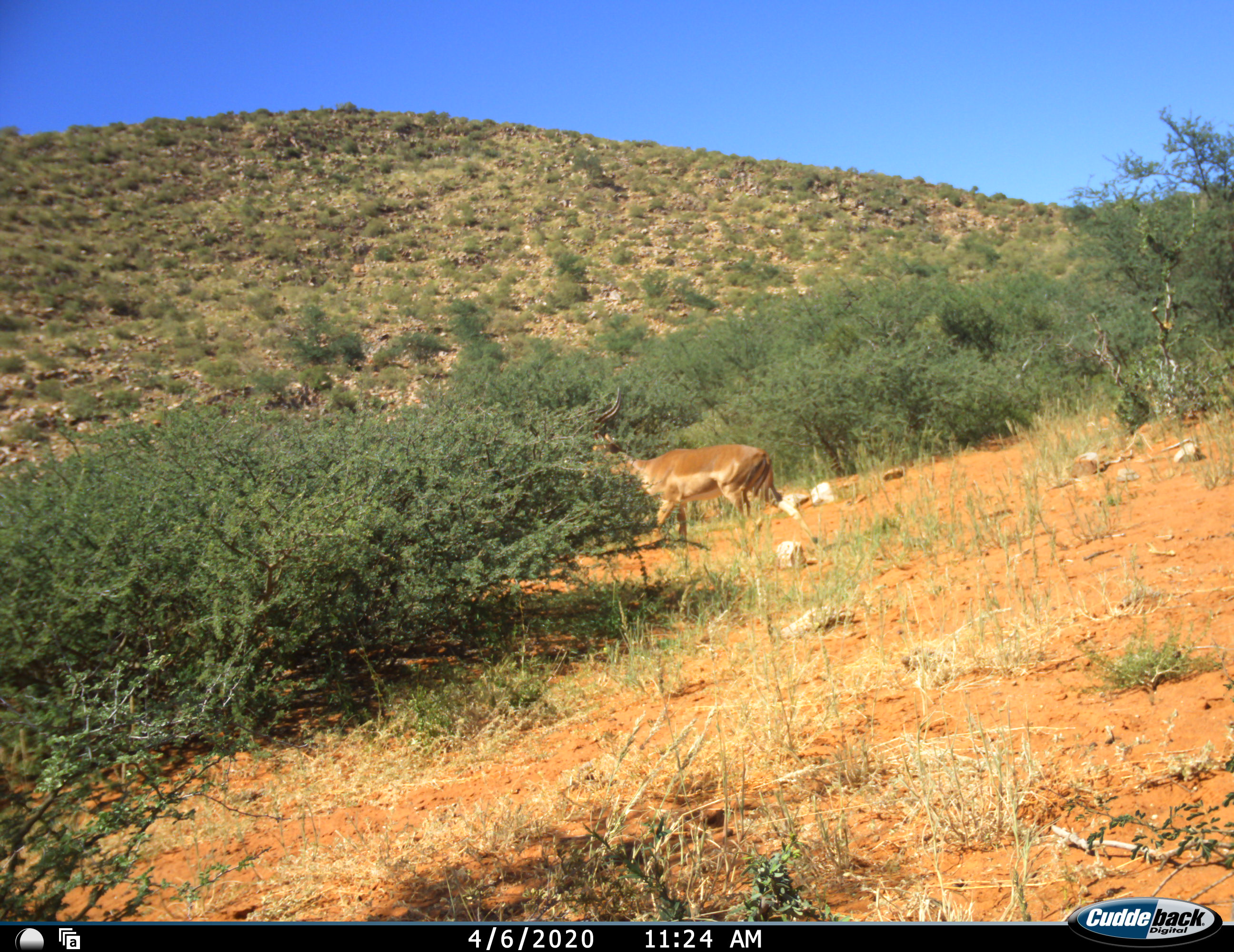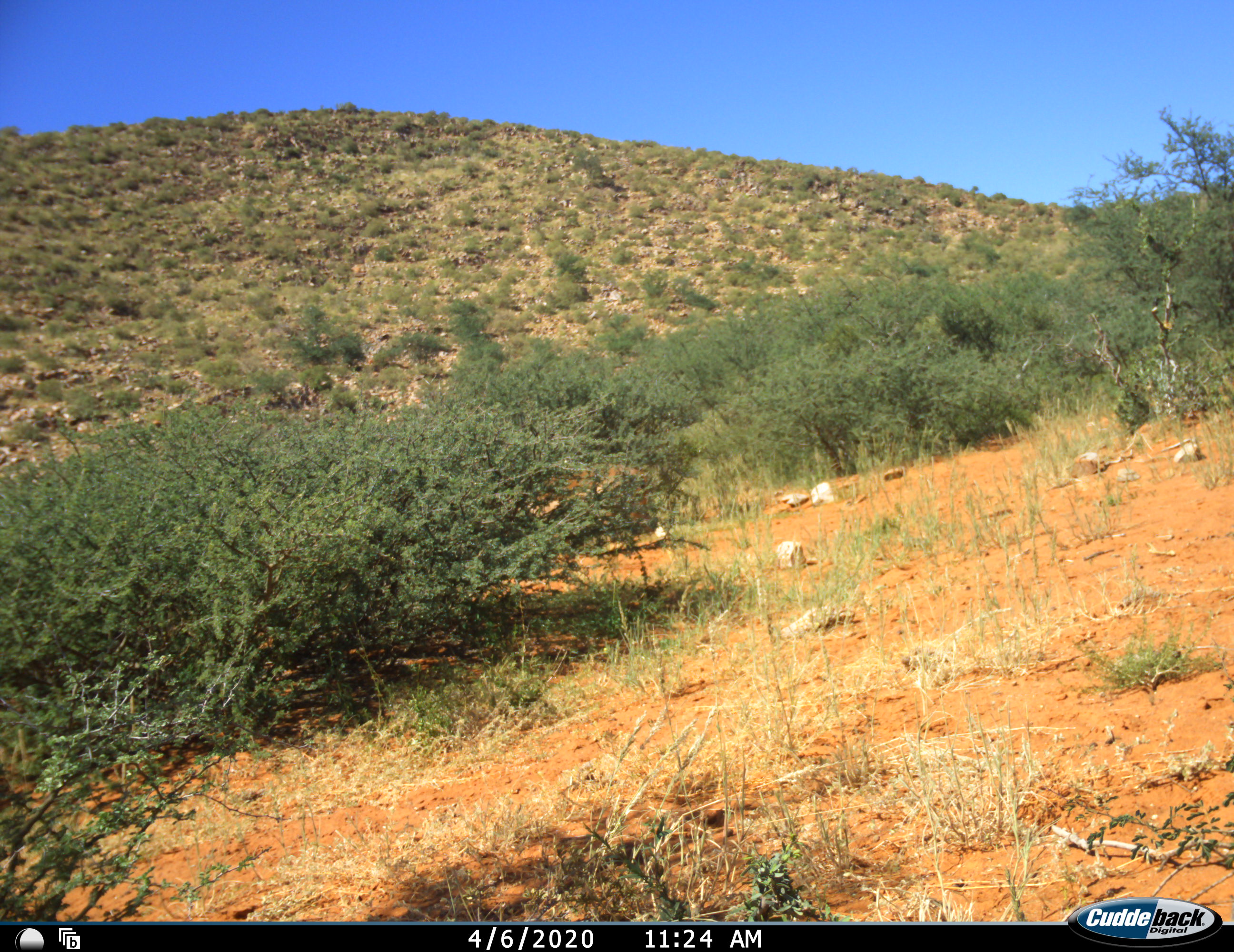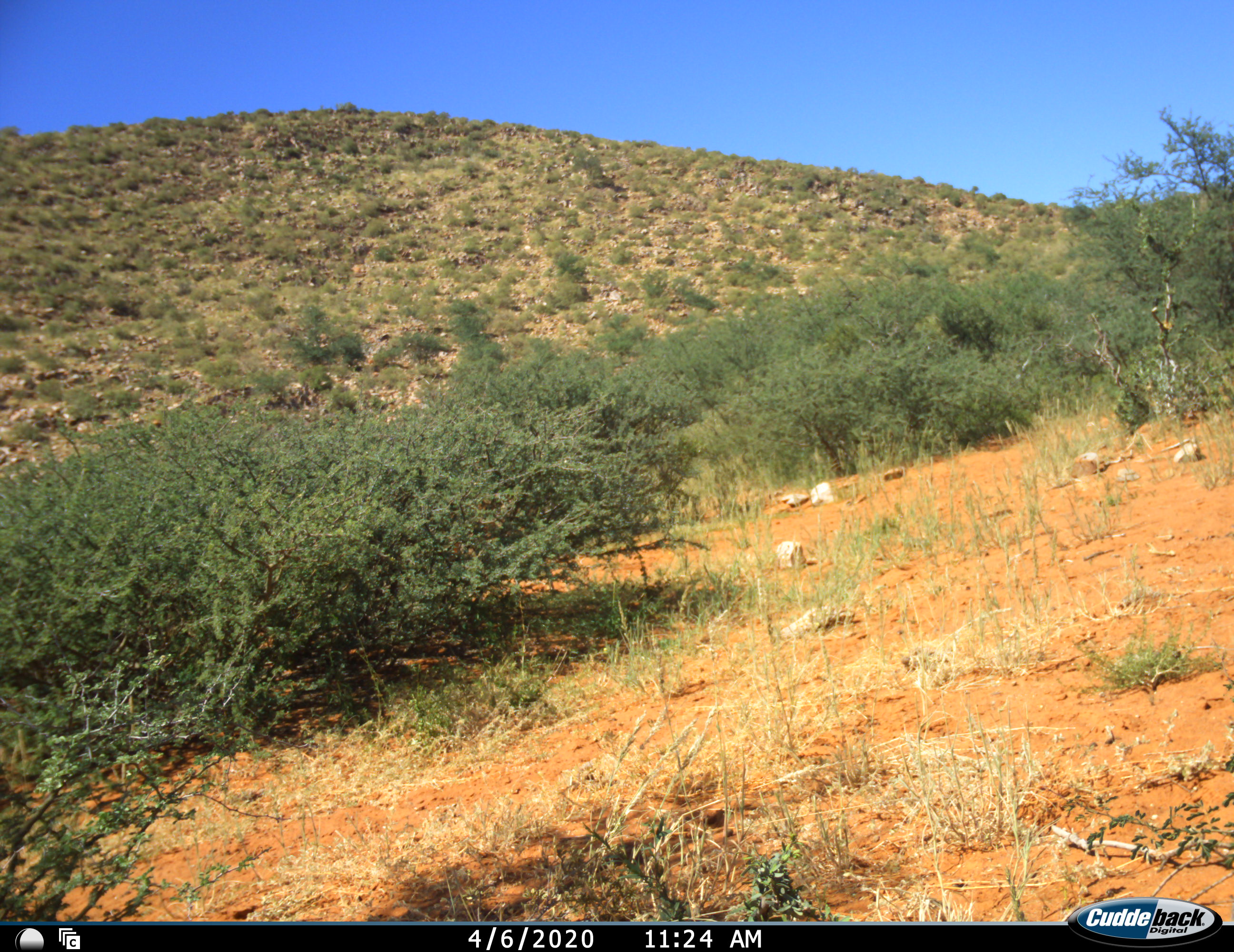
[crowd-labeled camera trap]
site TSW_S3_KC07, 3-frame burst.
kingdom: Animalia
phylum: Chordata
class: Mammalia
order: Artiodactyla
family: Bovidae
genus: Aepyceros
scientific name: Aepyceros melampus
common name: impala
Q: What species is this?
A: Impala (Aepyceros melampus).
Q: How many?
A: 1.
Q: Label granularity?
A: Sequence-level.